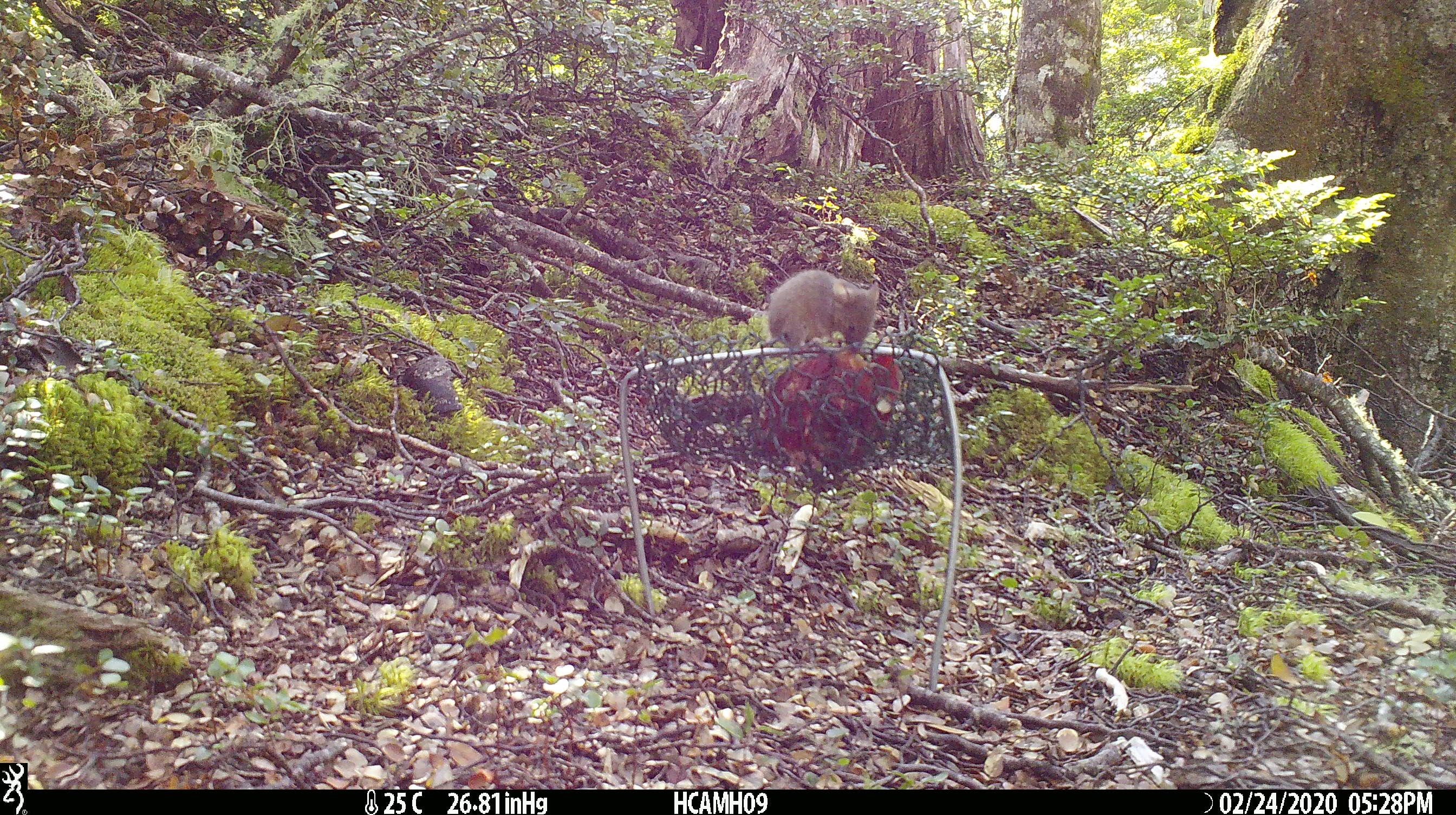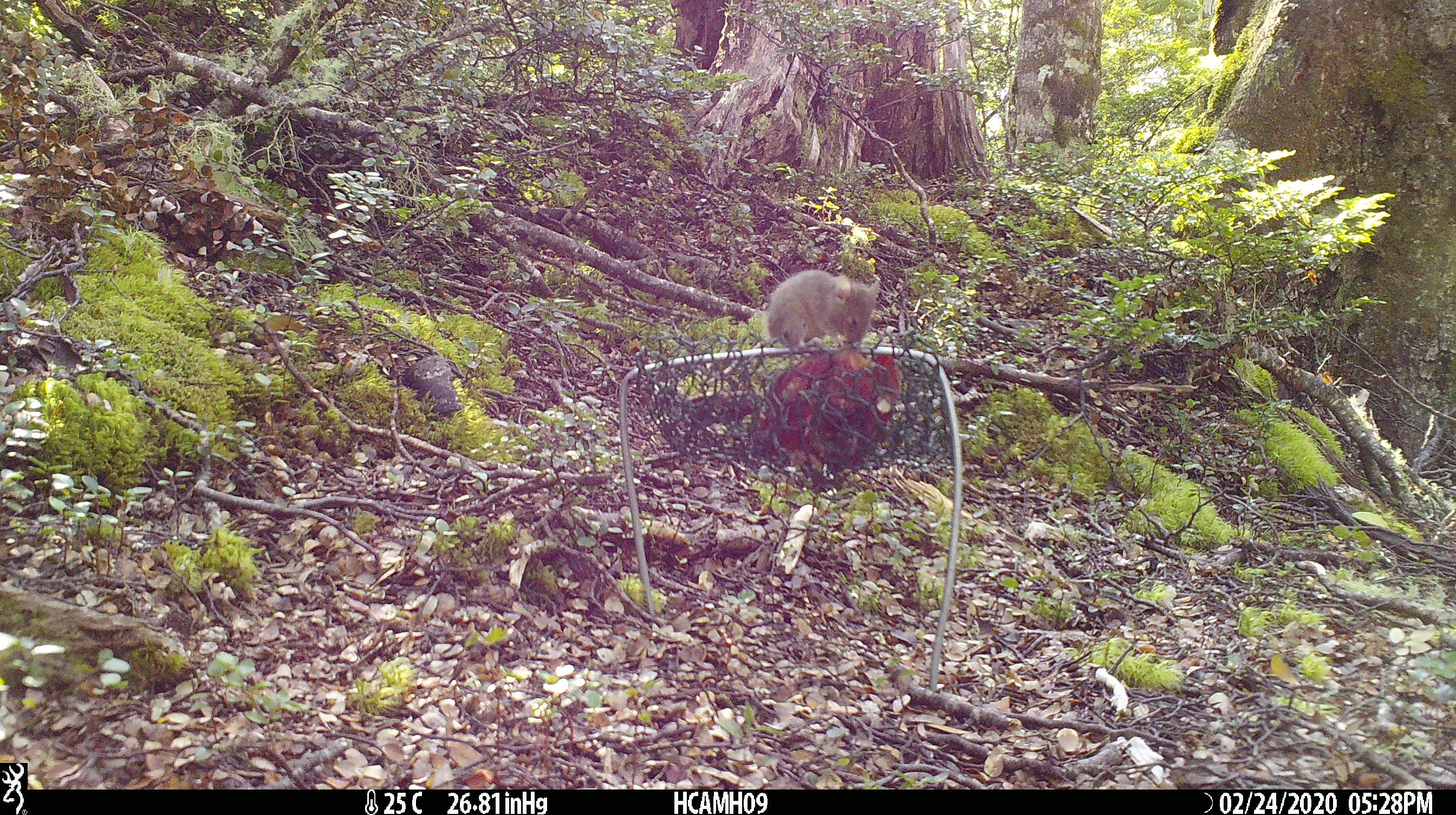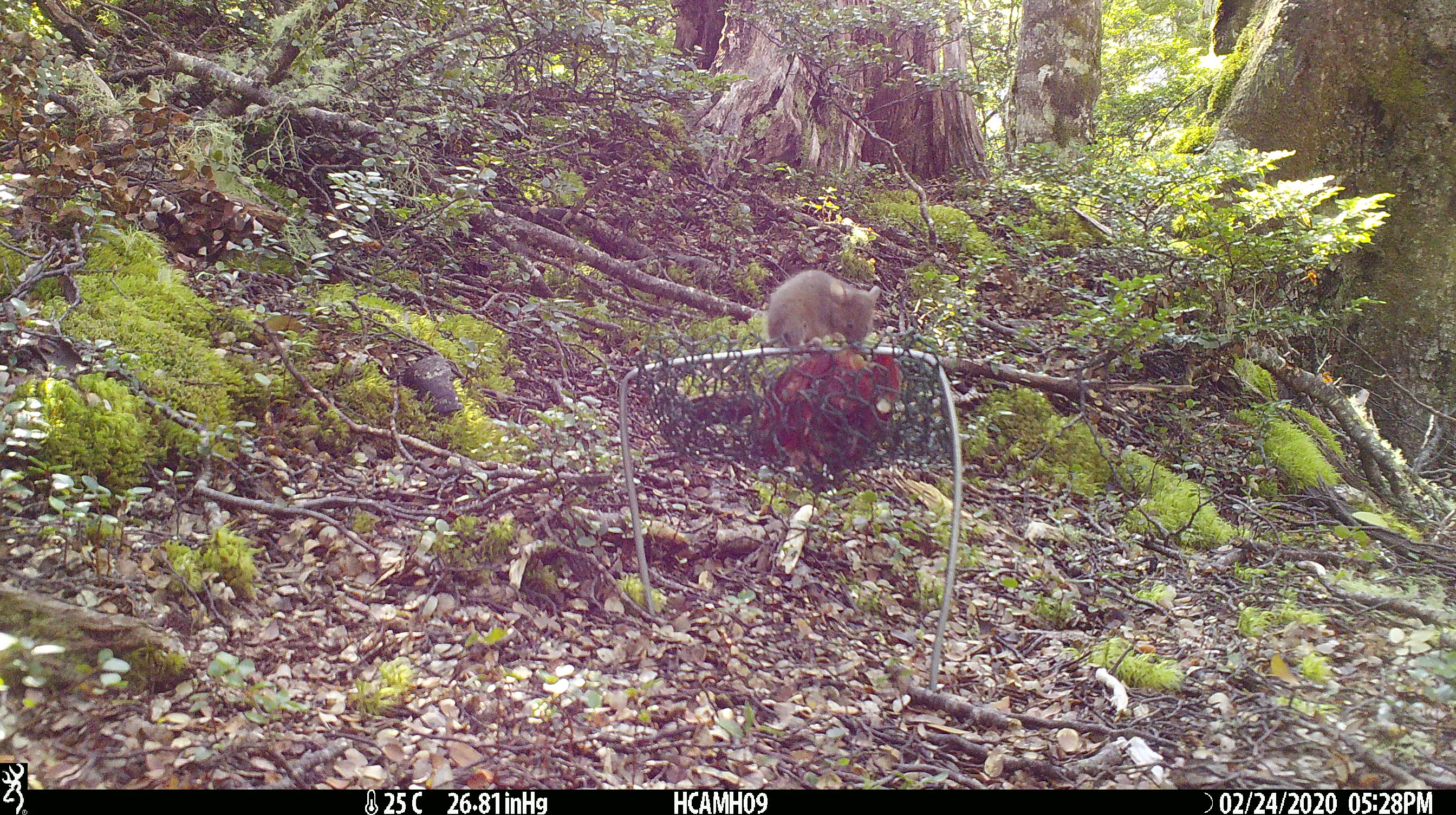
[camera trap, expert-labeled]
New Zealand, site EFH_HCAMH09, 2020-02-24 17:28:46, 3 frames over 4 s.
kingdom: Animalia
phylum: Chordata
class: Mammalia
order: Rodentia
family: Muridae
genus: Mus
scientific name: Mus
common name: mouse